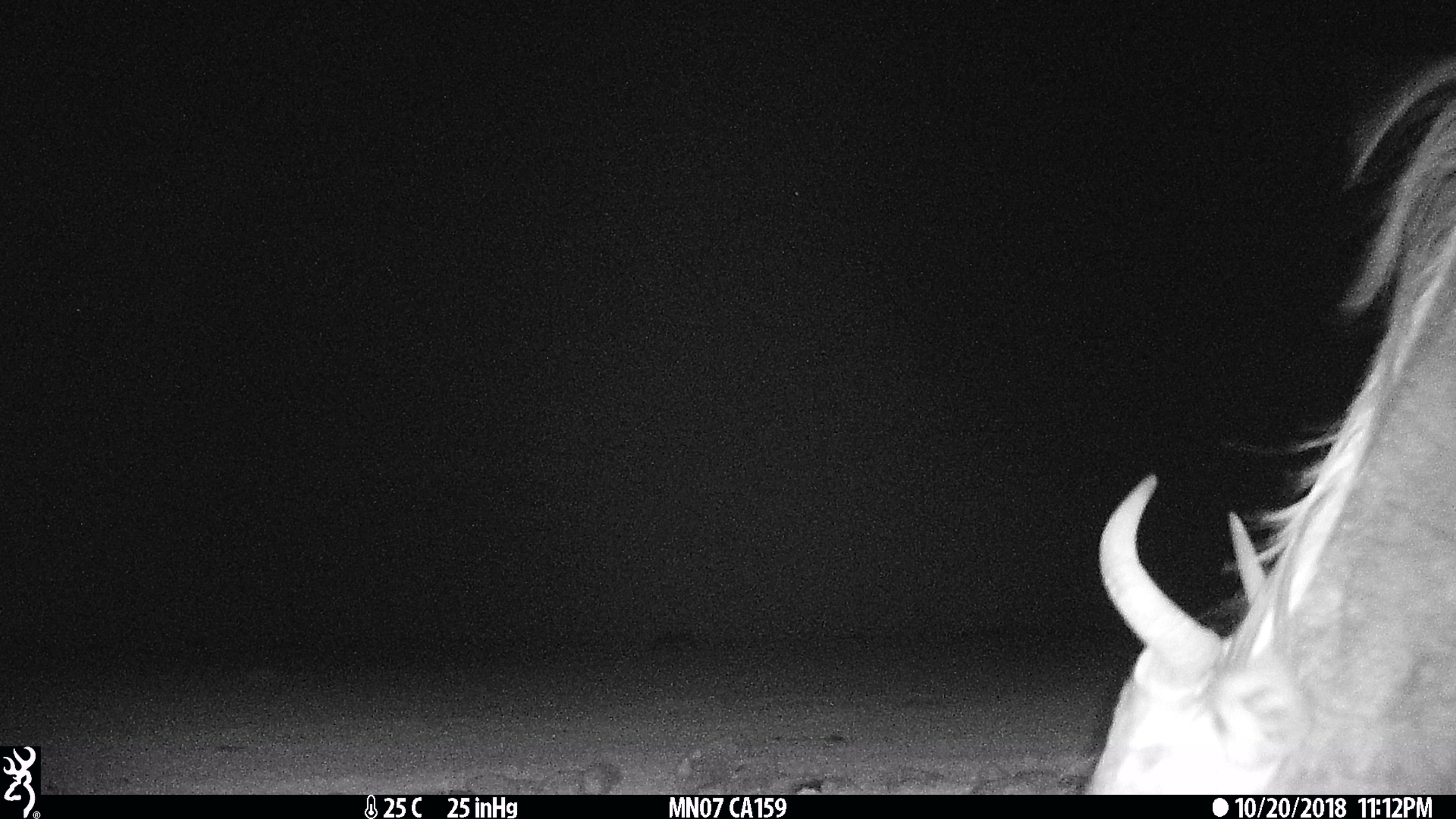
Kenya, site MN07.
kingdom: Animalia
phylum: Chordata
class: Mammalia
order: Artiodactyla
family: Bovidae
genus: Connochaetes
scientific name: Connochaetes taurinus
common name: blue wildebeest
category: wildebeest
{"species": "wildebeest (blue wildebeest) (Connochaetes taurinus)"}